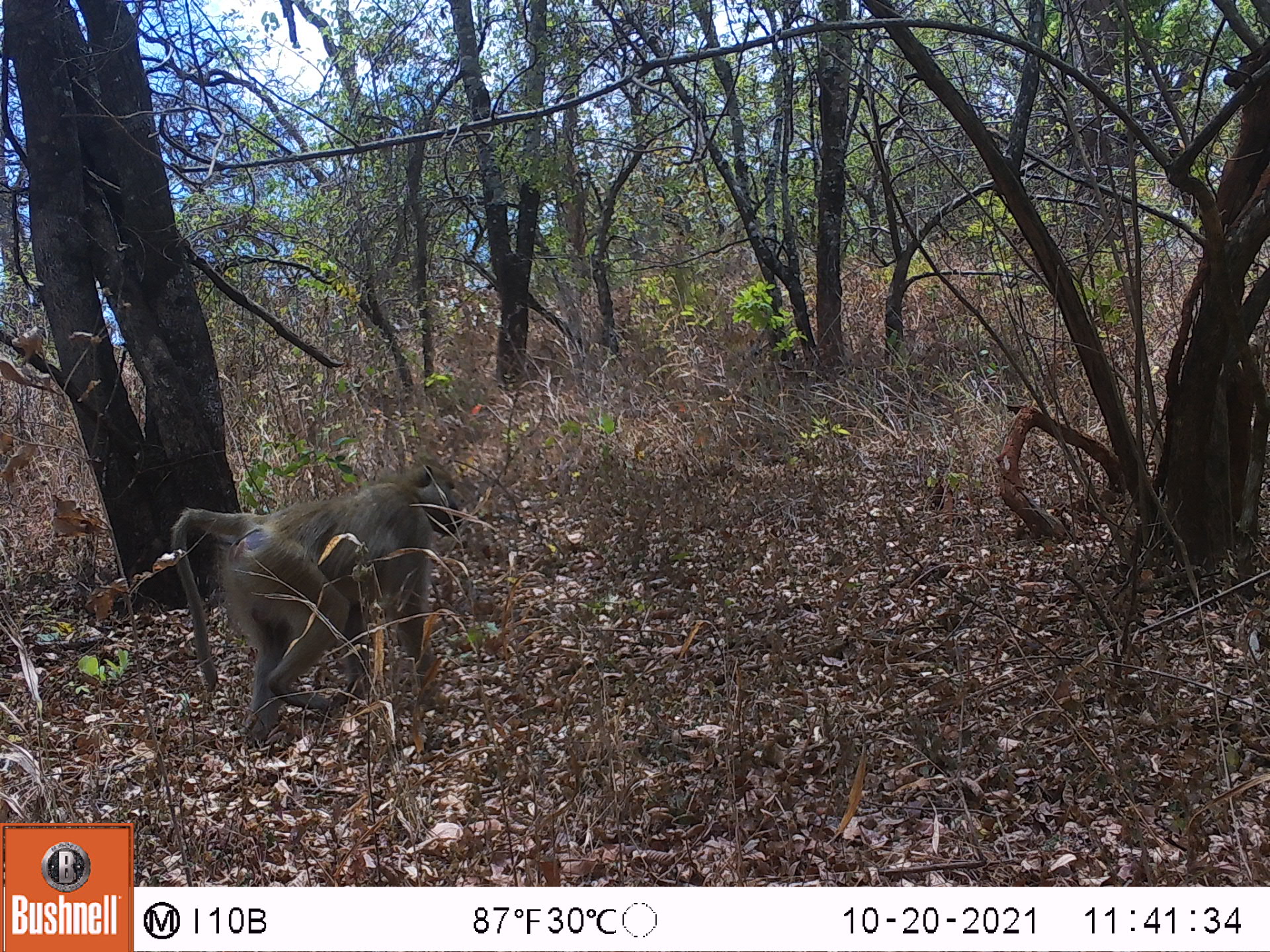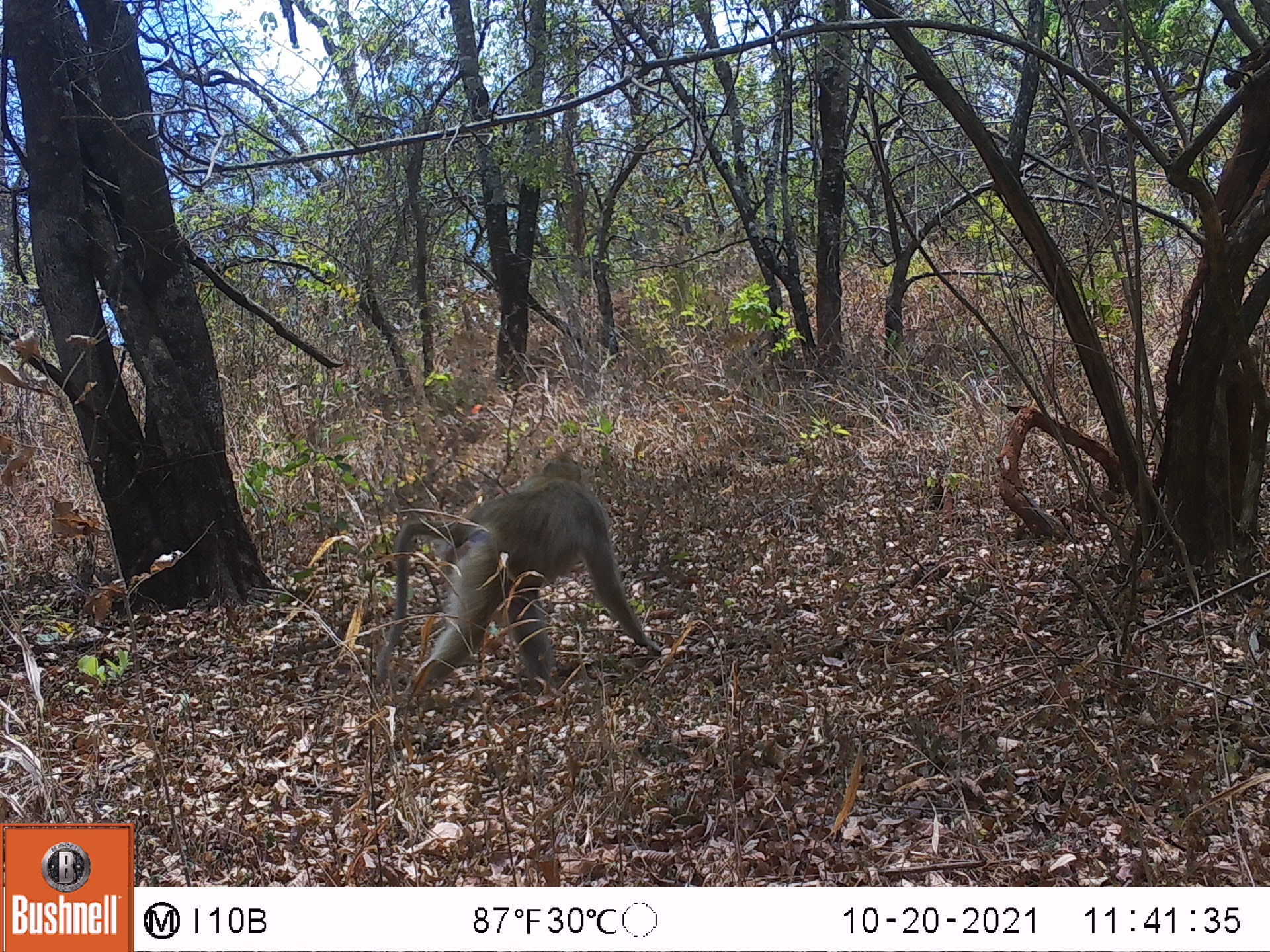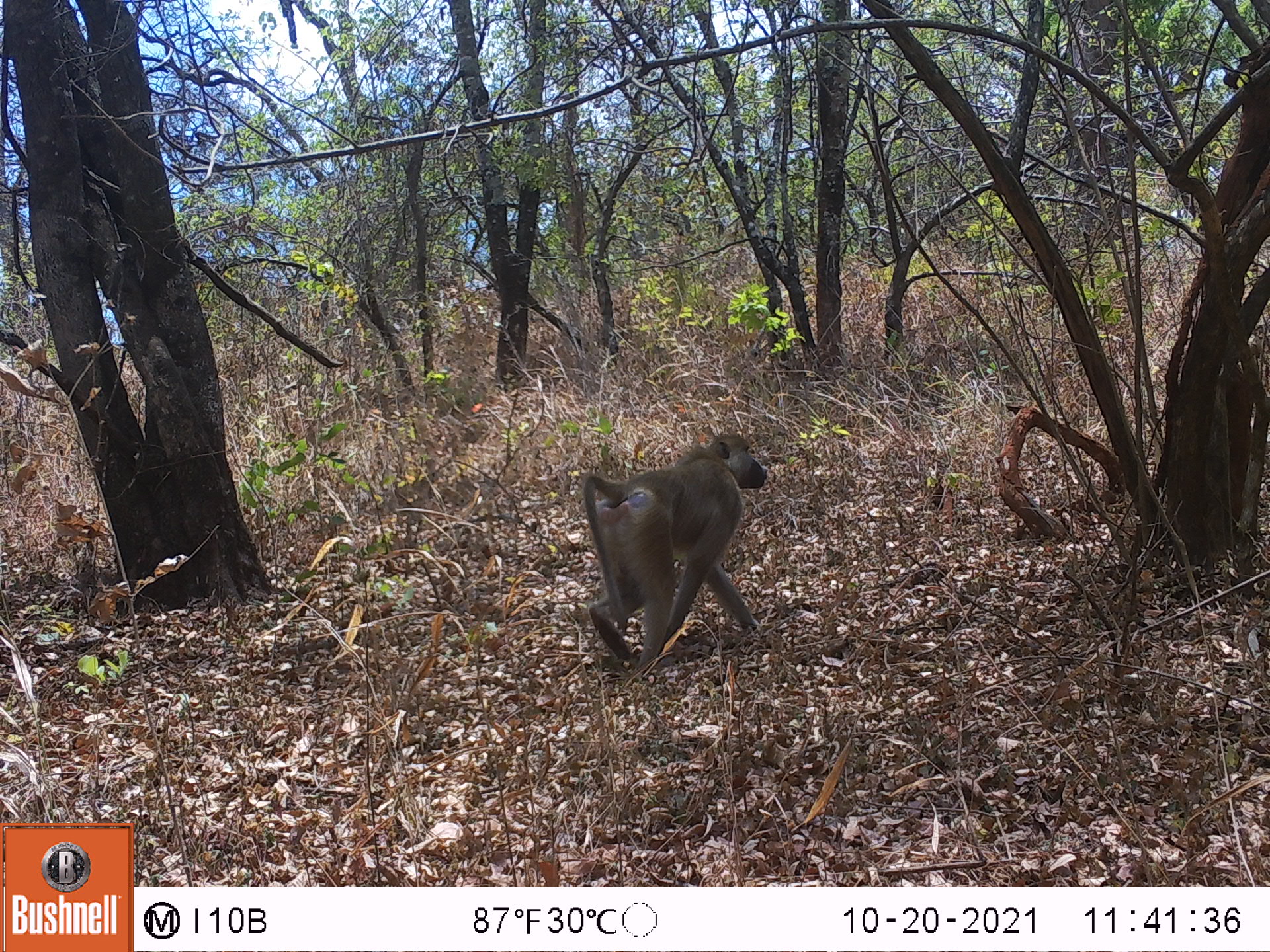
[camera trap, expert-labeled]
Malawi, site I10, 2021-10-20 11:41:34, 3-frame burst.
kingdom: Animalia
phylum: Chordata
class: Mammalia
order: Primates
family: Cercopithecidae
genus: Papio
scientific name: Papio cynocephalus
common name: yellow baboon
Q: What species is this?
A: Yellow baboon (Papio cynocephalus).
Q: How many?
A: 1.